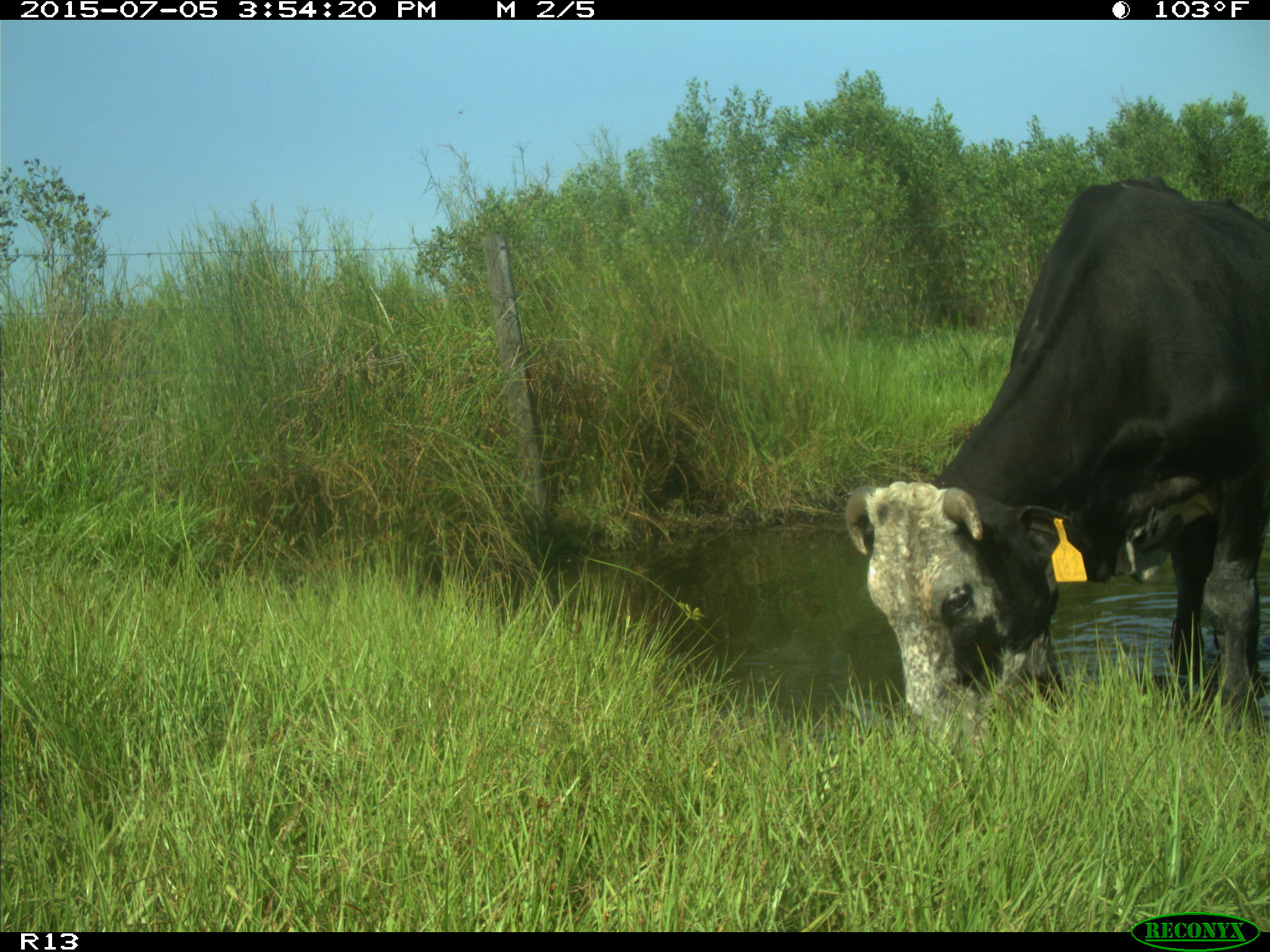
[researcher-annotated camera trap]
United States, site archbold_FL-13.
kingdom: Animalia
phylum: Chordata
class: Mammalia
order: Artiodactyla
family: Bovidae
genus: Bos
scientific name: Bos taurus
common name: domestic cow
Bos taurus (domestic cow).